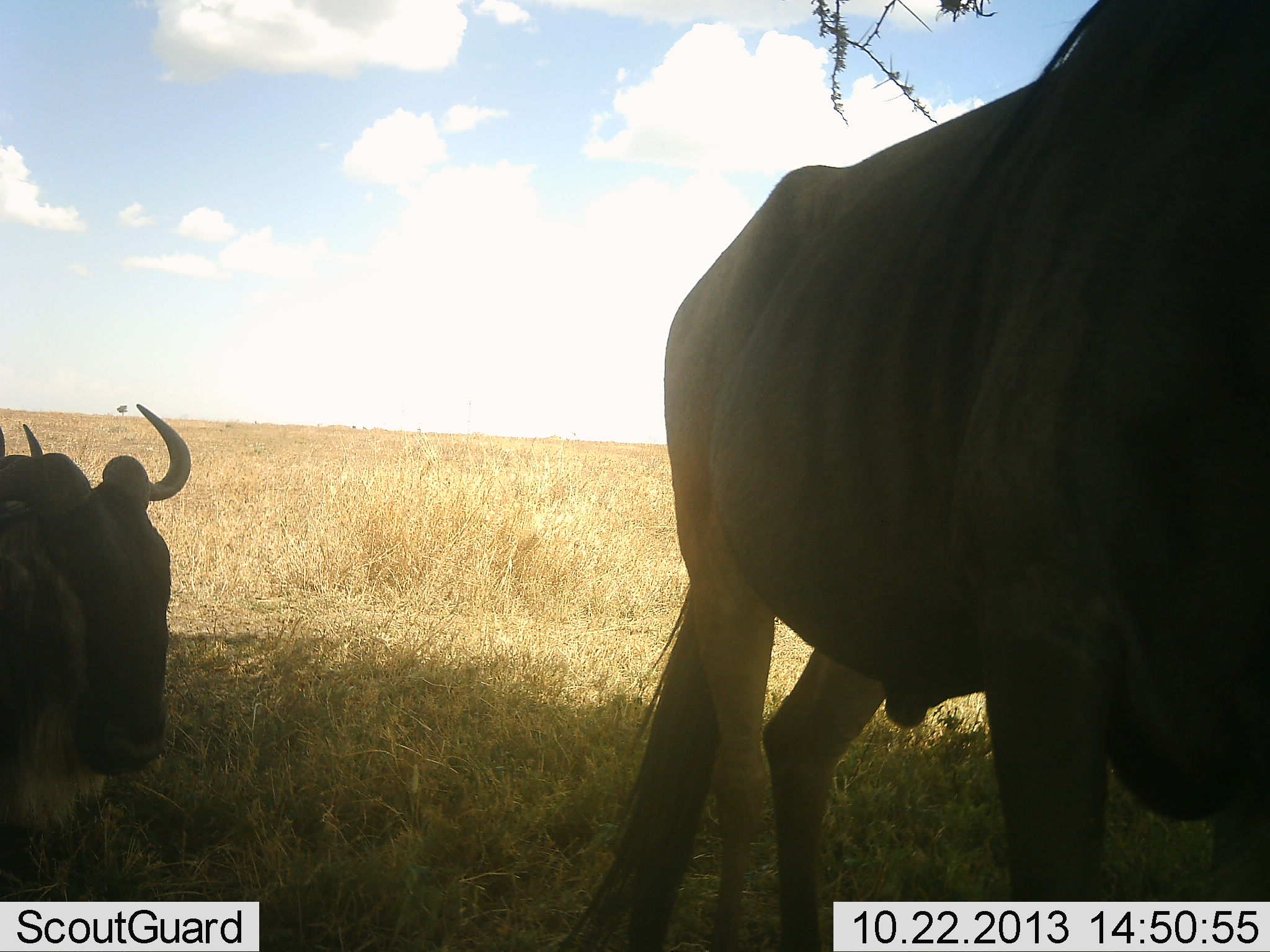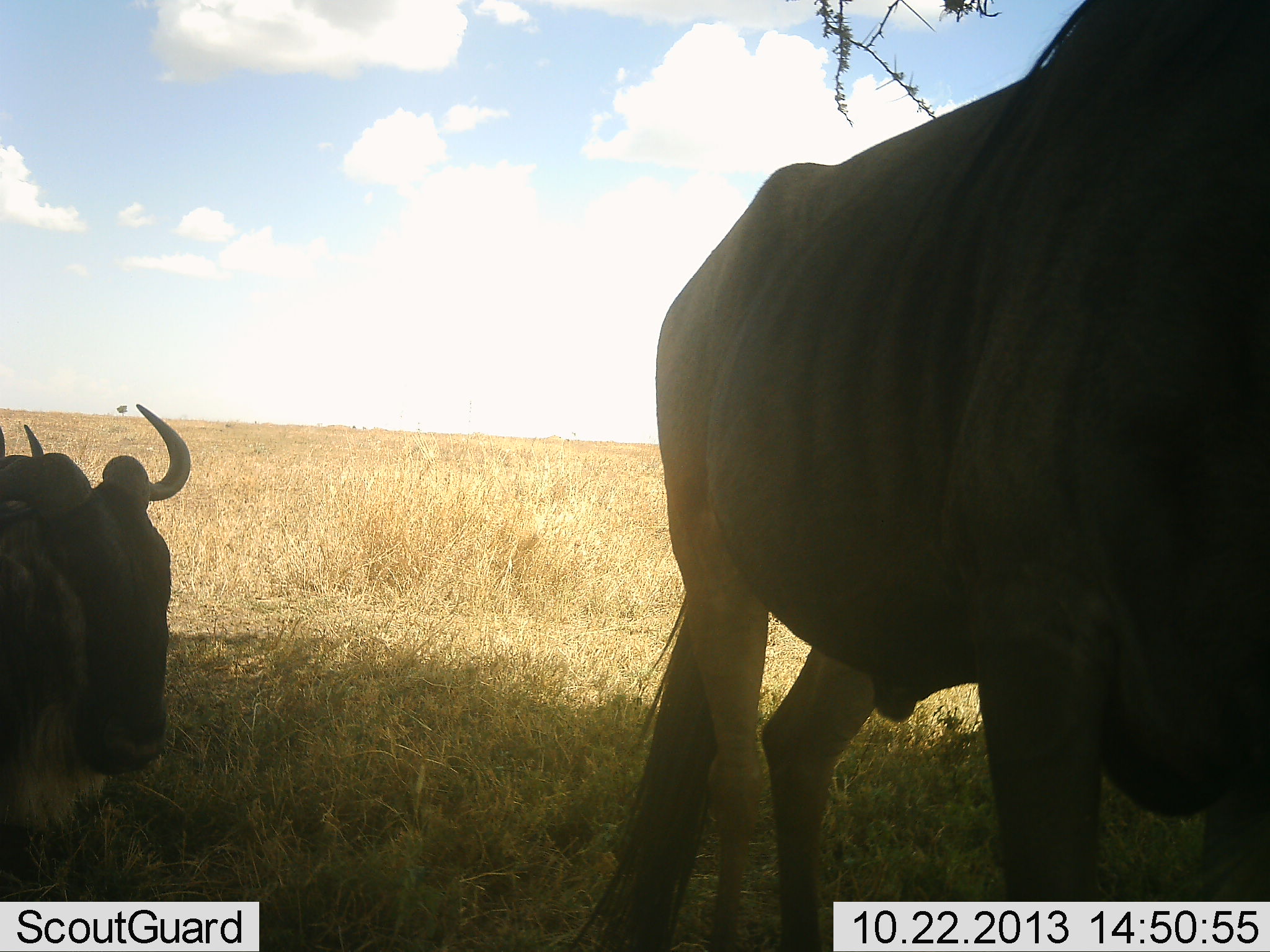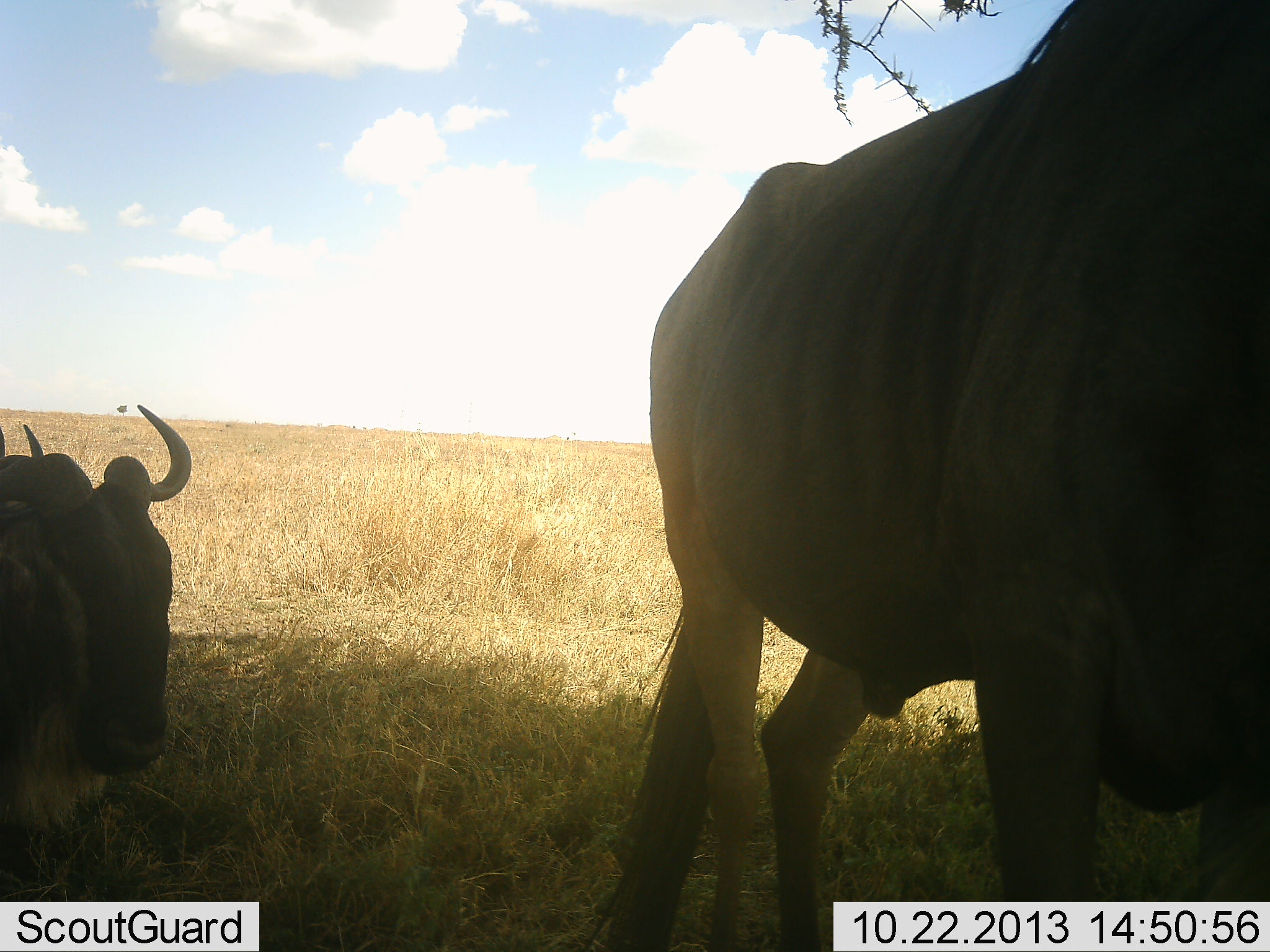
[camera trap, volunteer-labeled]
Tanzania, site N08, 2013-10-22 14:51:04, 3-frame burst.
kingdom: Animalia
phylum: Chordata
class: Mammalia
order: Artiodactyla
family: Bovidae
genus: Connochaetes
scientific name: Connochaetes taurinus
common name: blue wildebeest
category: wildebeest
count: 2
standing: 93%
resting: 57%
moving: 7%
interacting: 0%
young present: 0%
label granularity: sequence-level